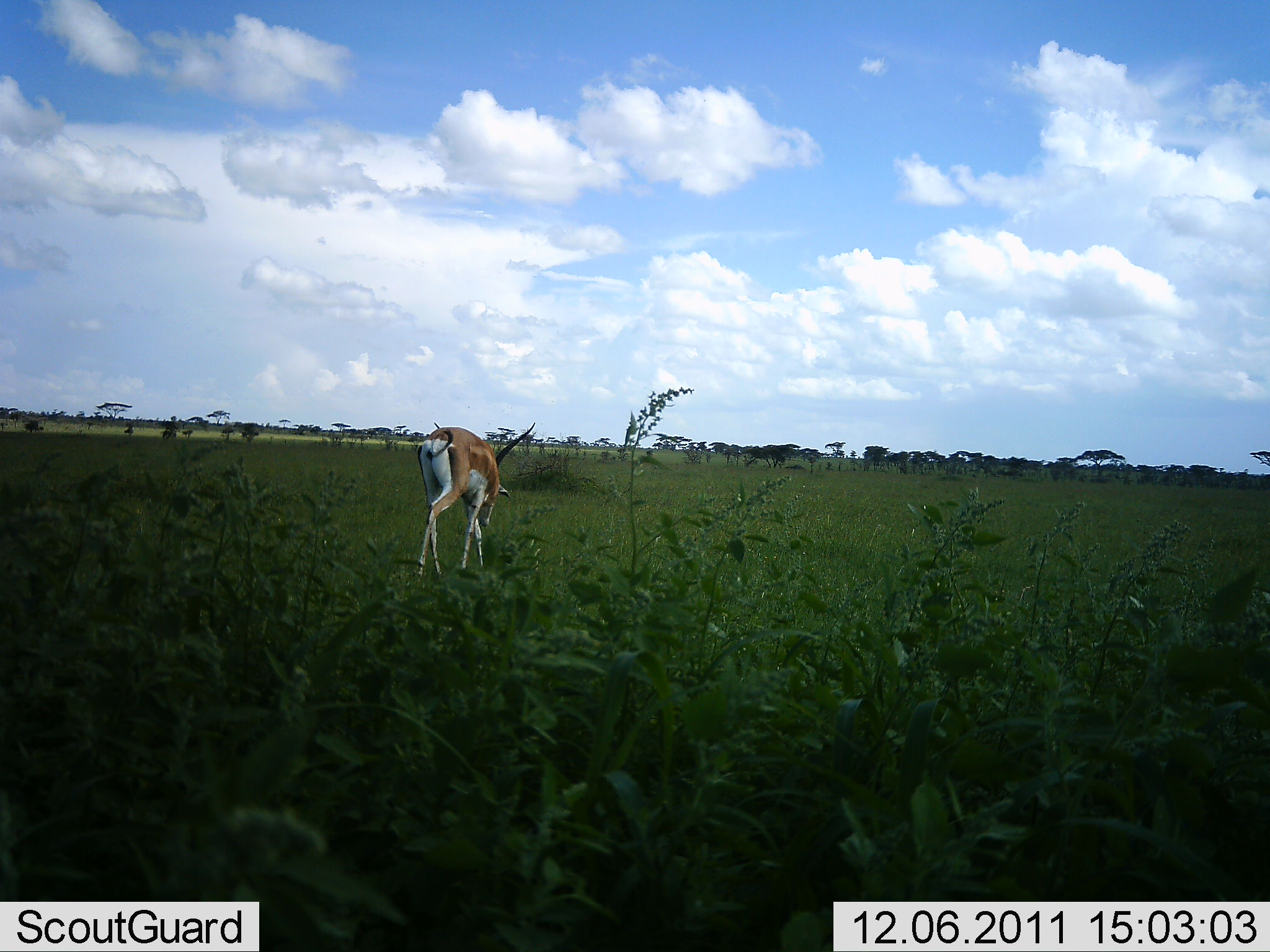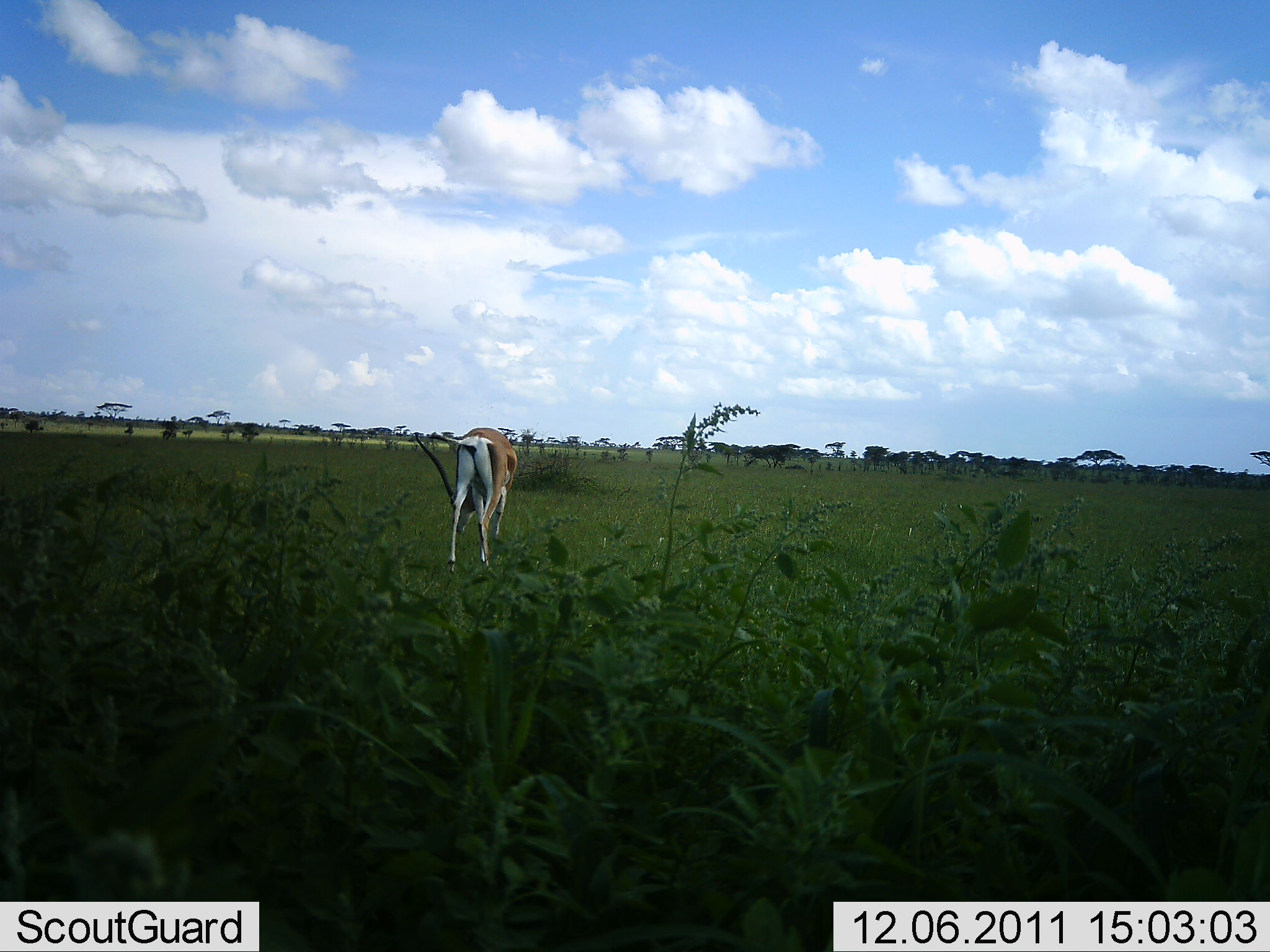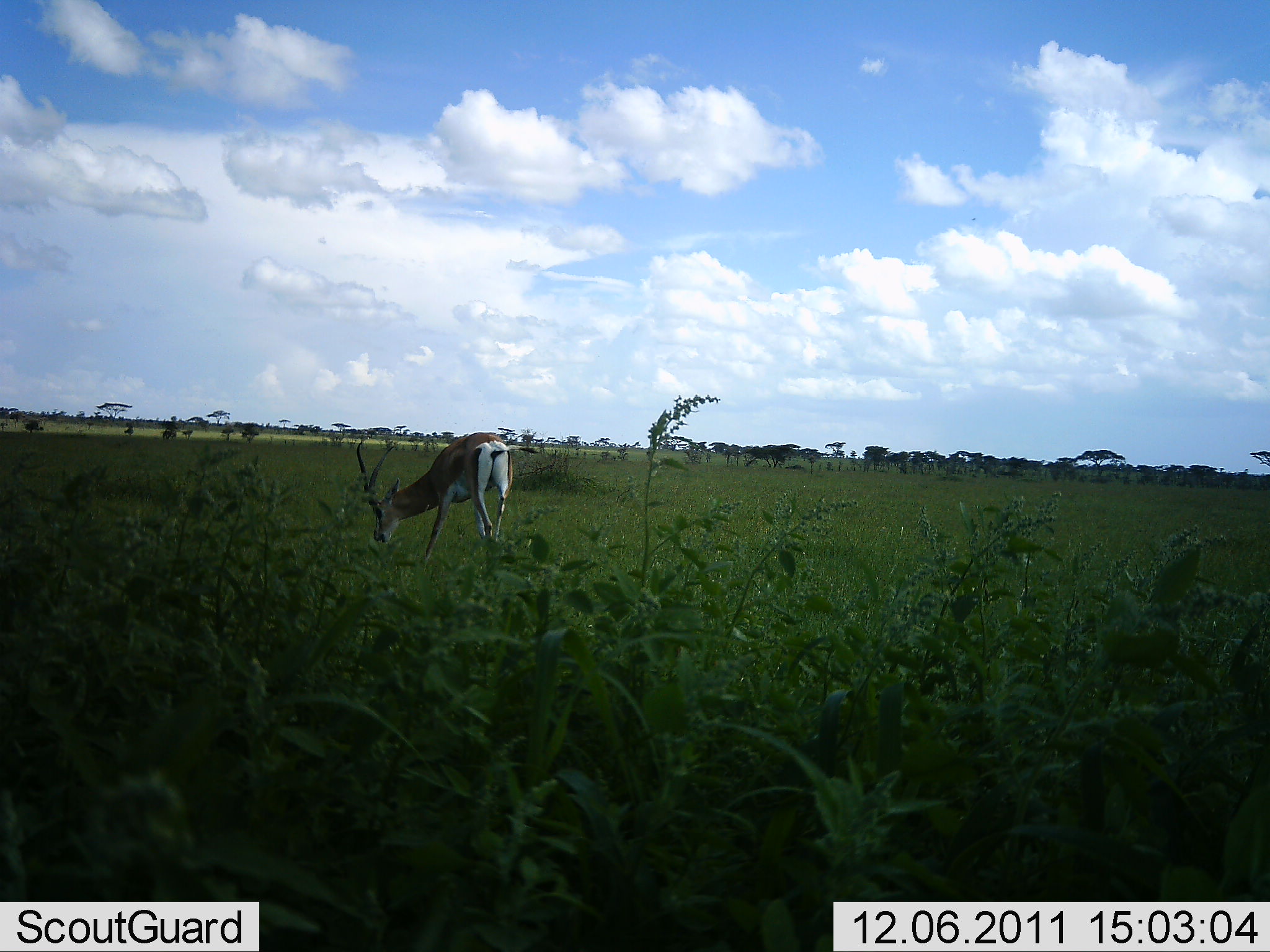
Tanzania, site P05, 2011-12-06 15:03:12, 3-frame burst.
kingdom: Animalia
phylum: Chordata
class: Mammalia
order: Artiodactyla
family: Bovidae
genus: Nanger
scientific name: Nanger granti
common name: grant's gazelle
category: gazellegrants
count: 1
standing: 30%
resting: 0%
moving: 20%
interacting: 0%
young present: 0%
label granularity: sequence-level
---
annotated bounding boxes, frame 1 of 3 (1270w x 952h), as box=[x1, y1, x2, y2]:
animal: box=[415, 419, 537, 580]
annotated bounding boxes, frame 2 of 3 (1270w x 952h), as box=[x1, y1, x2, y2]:
animal: box=[414, 427, 518, 575]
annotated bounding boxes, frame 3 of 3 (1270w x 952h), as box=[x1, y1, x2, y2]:
animal: box=[356, 431, 540, 564]